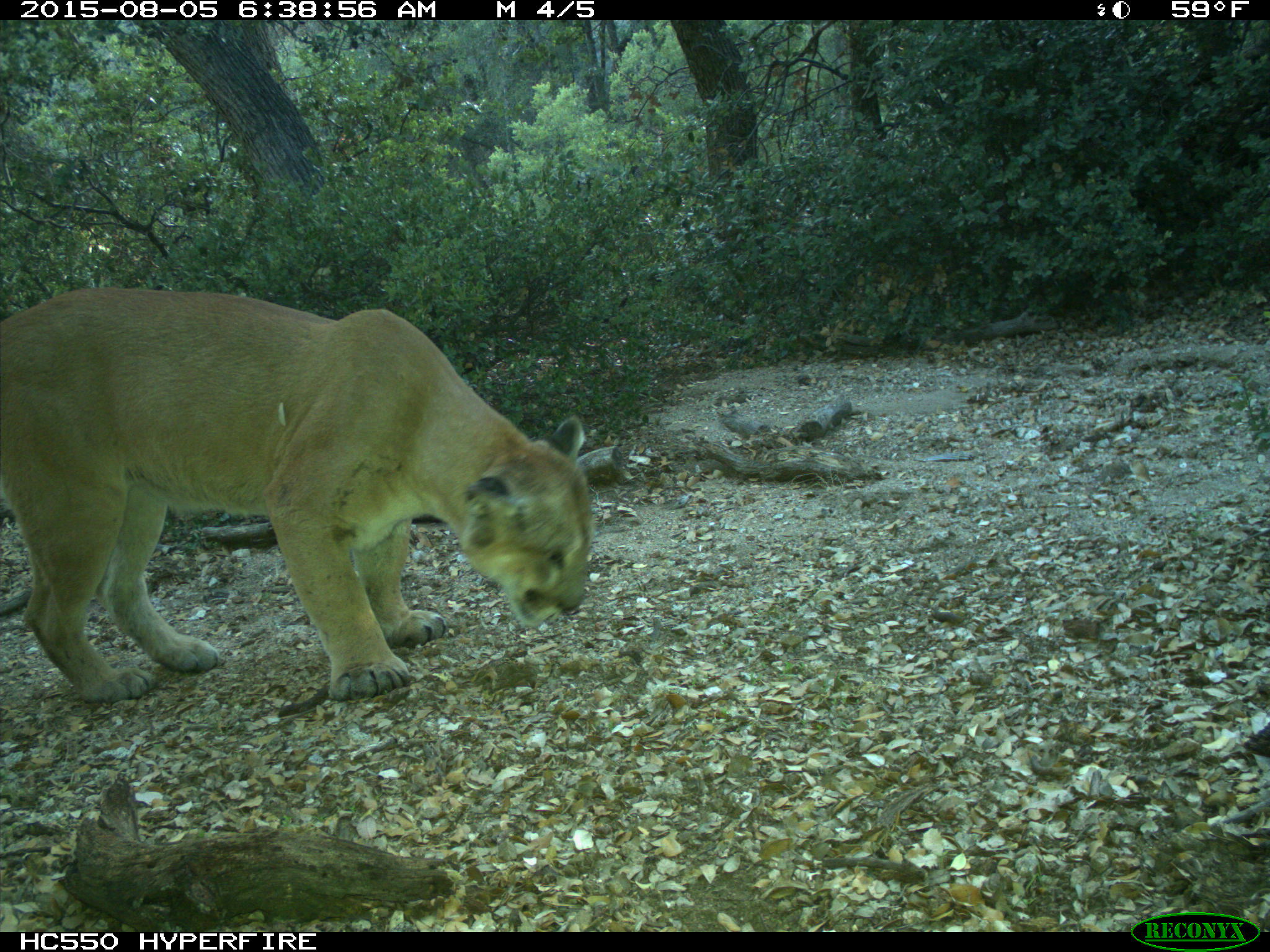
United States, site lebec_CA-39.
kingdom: Animalia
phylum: Chordata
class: Mammalia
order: Carnivora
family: Felidae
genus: Puma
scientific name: Puma concolor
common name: mountain lion